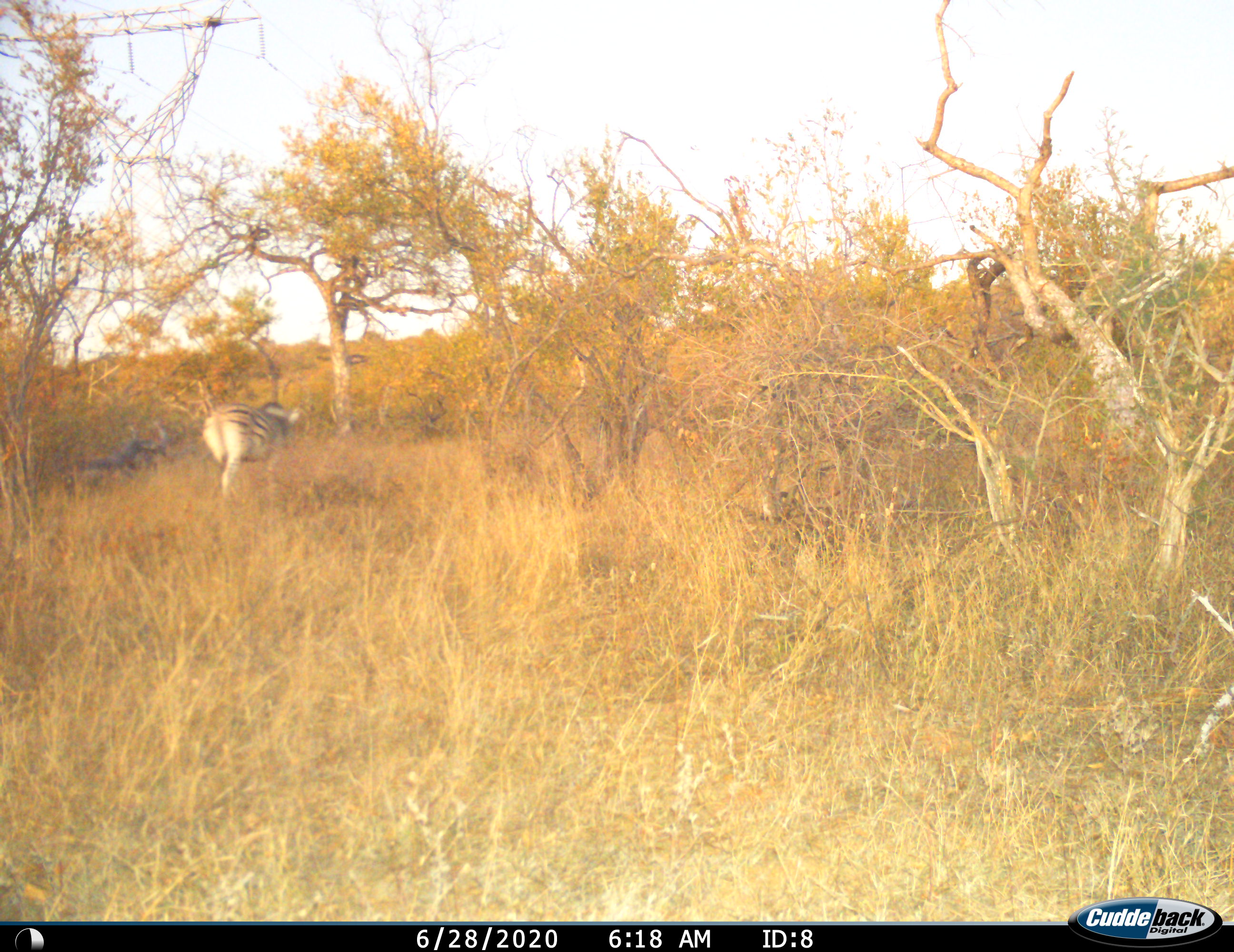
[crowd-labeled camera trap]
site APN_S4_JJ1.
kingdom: Animalia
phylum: Chordata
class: Mammalia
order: Perissodactyla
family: Equidae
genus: Equus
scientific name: Equus quagga burchellii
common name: burchell's zebra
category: zebraburchells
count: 1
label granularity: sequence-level